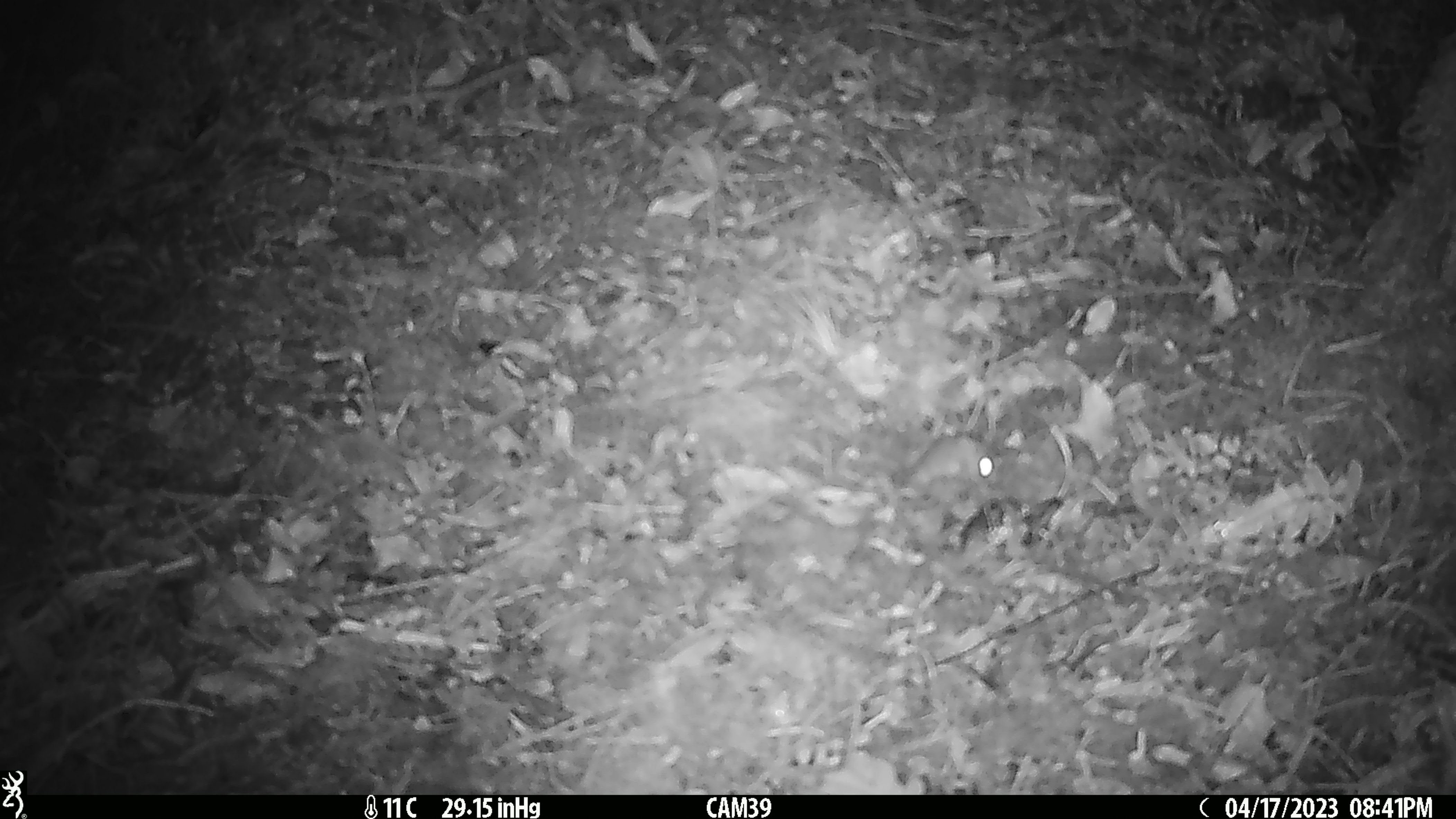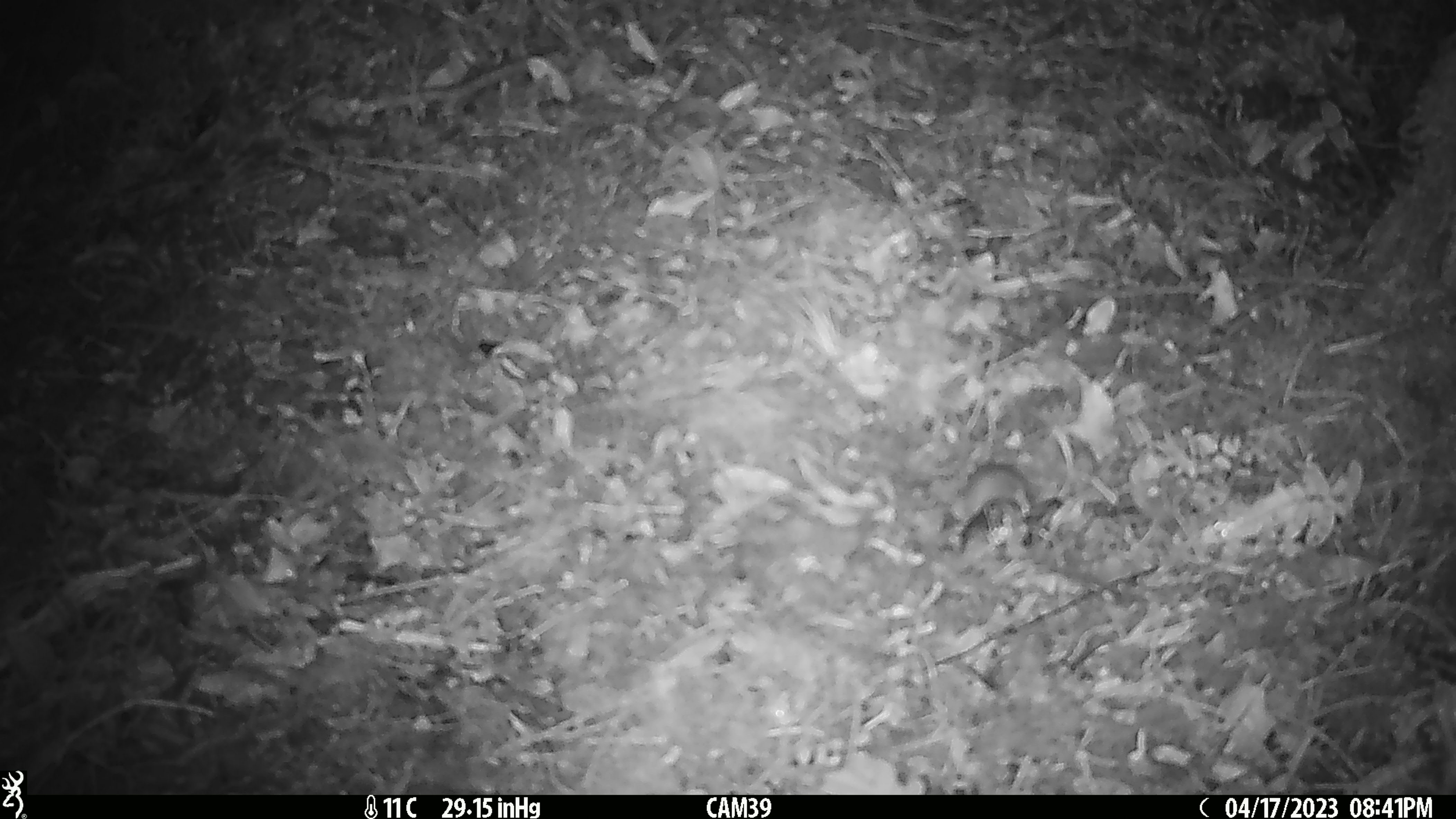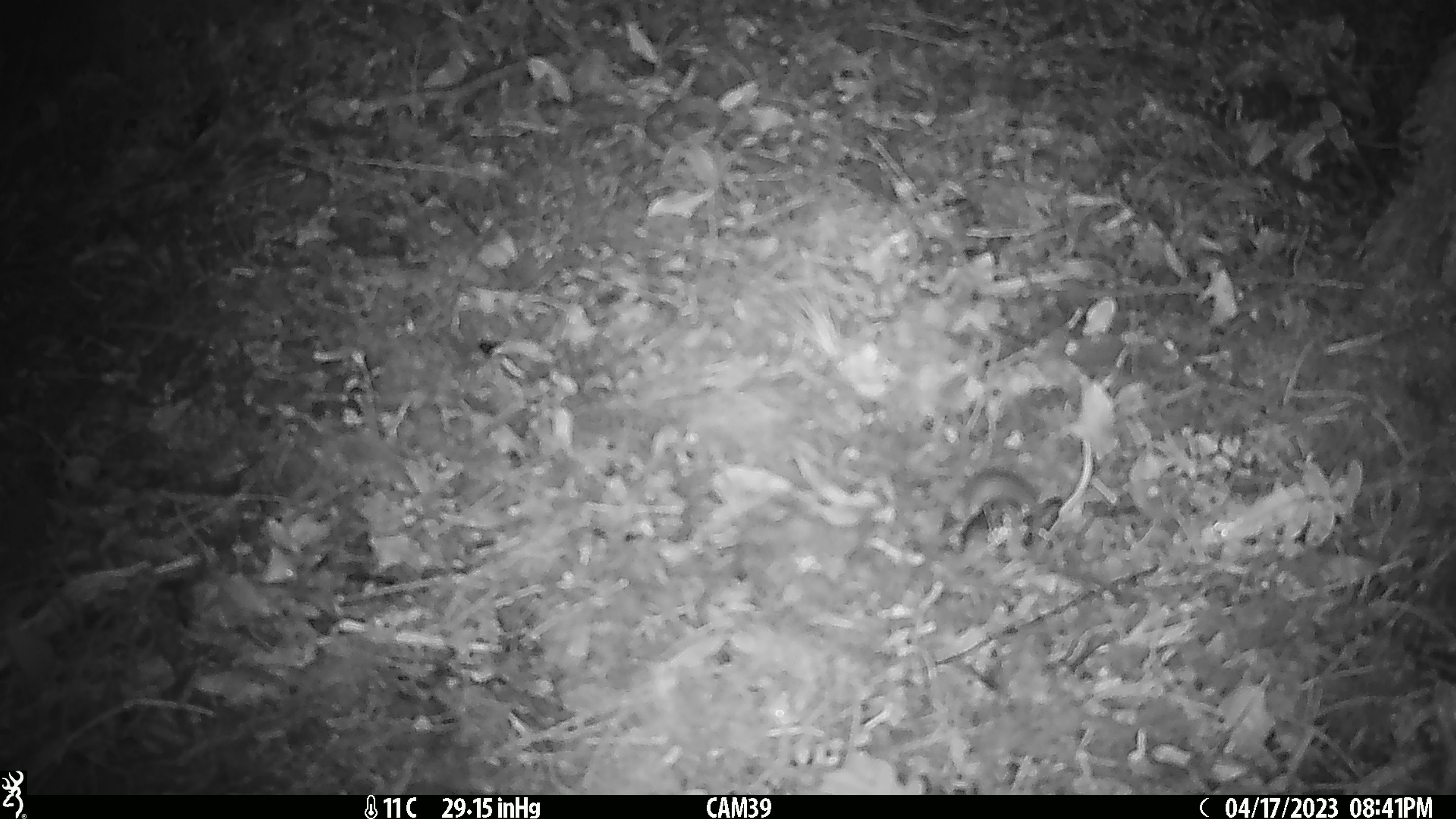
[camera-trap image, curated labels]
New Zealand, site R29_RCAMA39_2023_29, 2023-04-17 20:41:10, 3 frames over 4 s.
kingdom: Animalia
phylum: Chordata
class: Mammalia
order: Rodentia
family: Muridae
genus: Mus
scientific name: Mus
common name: mouse